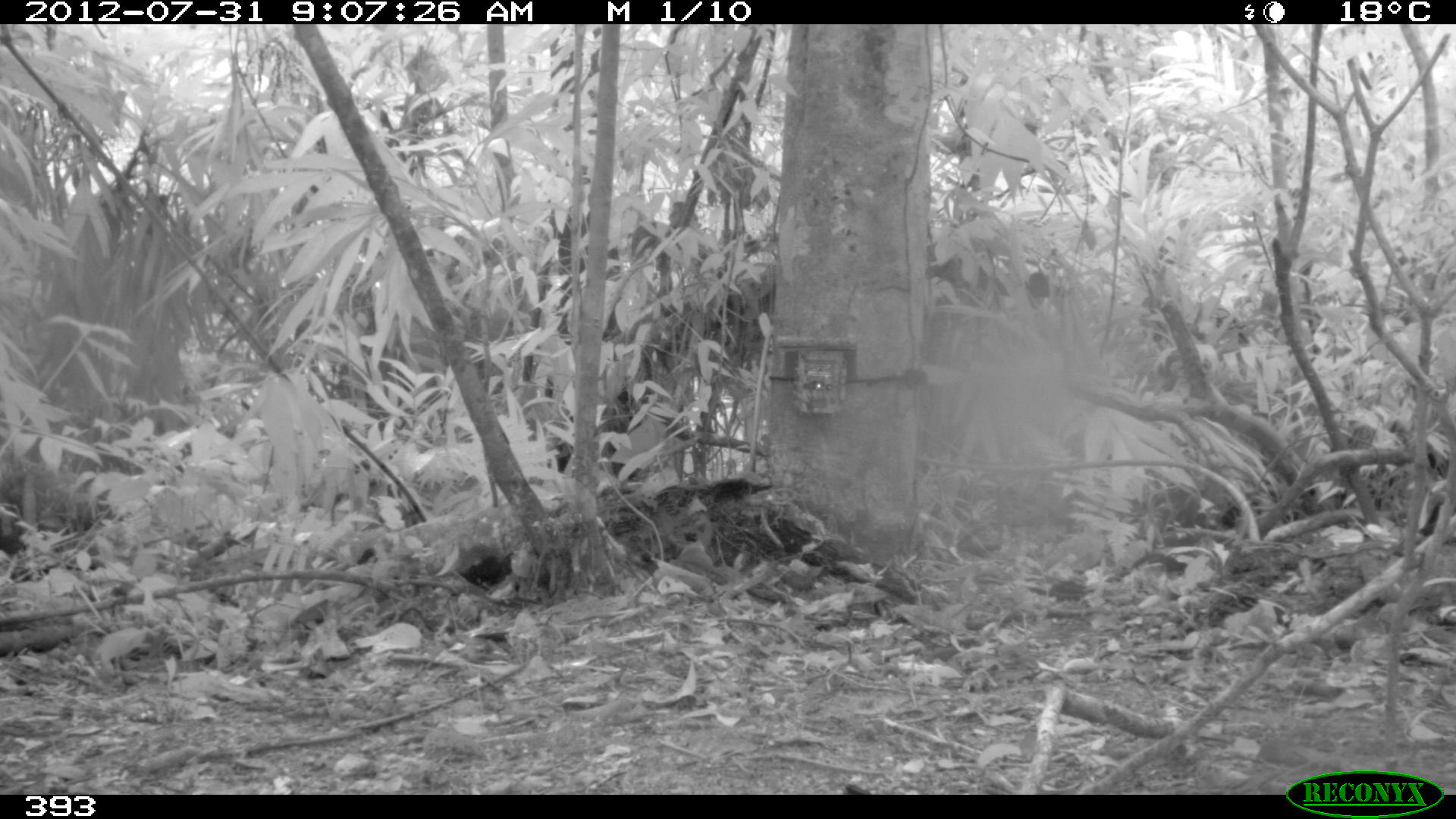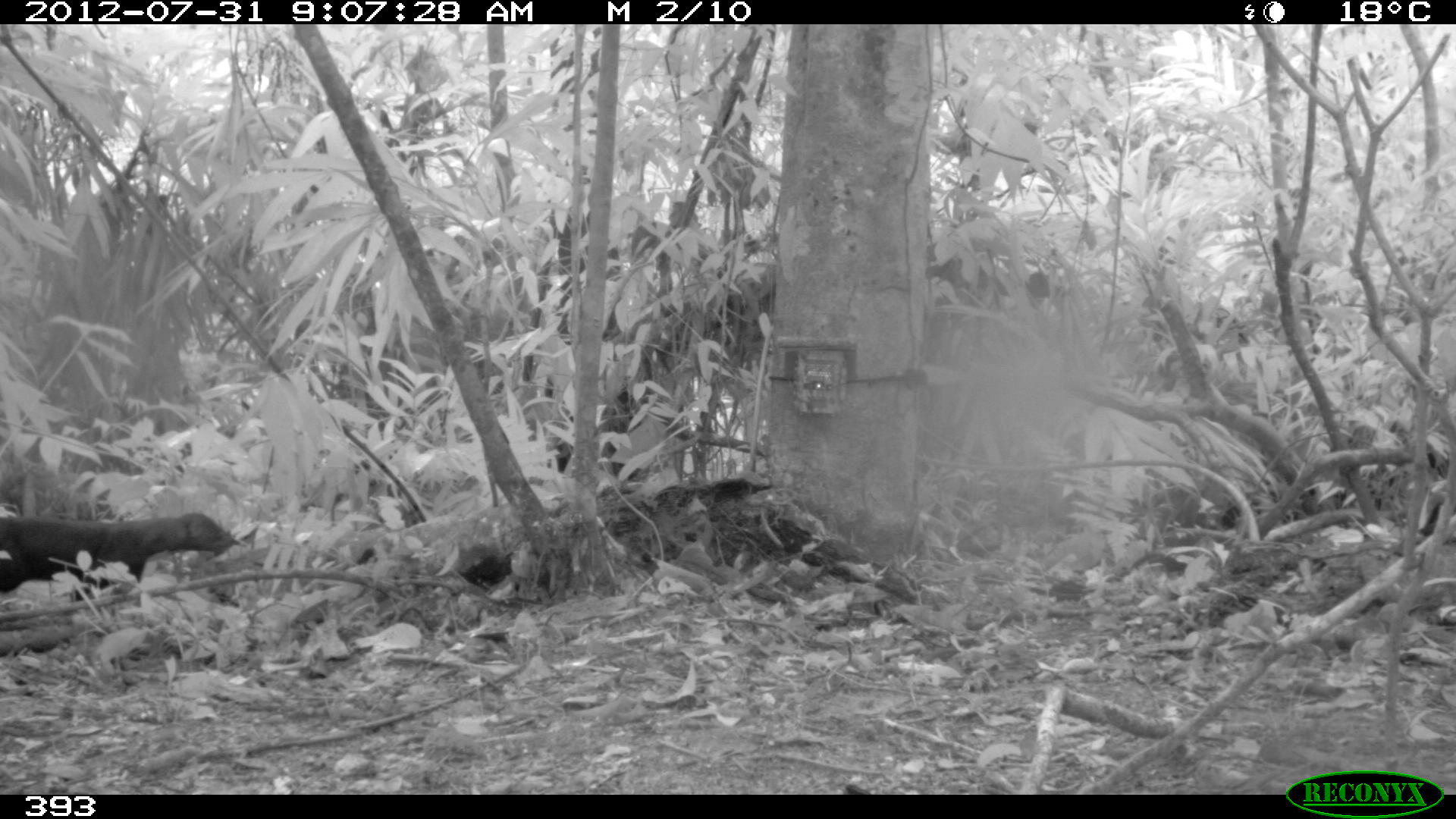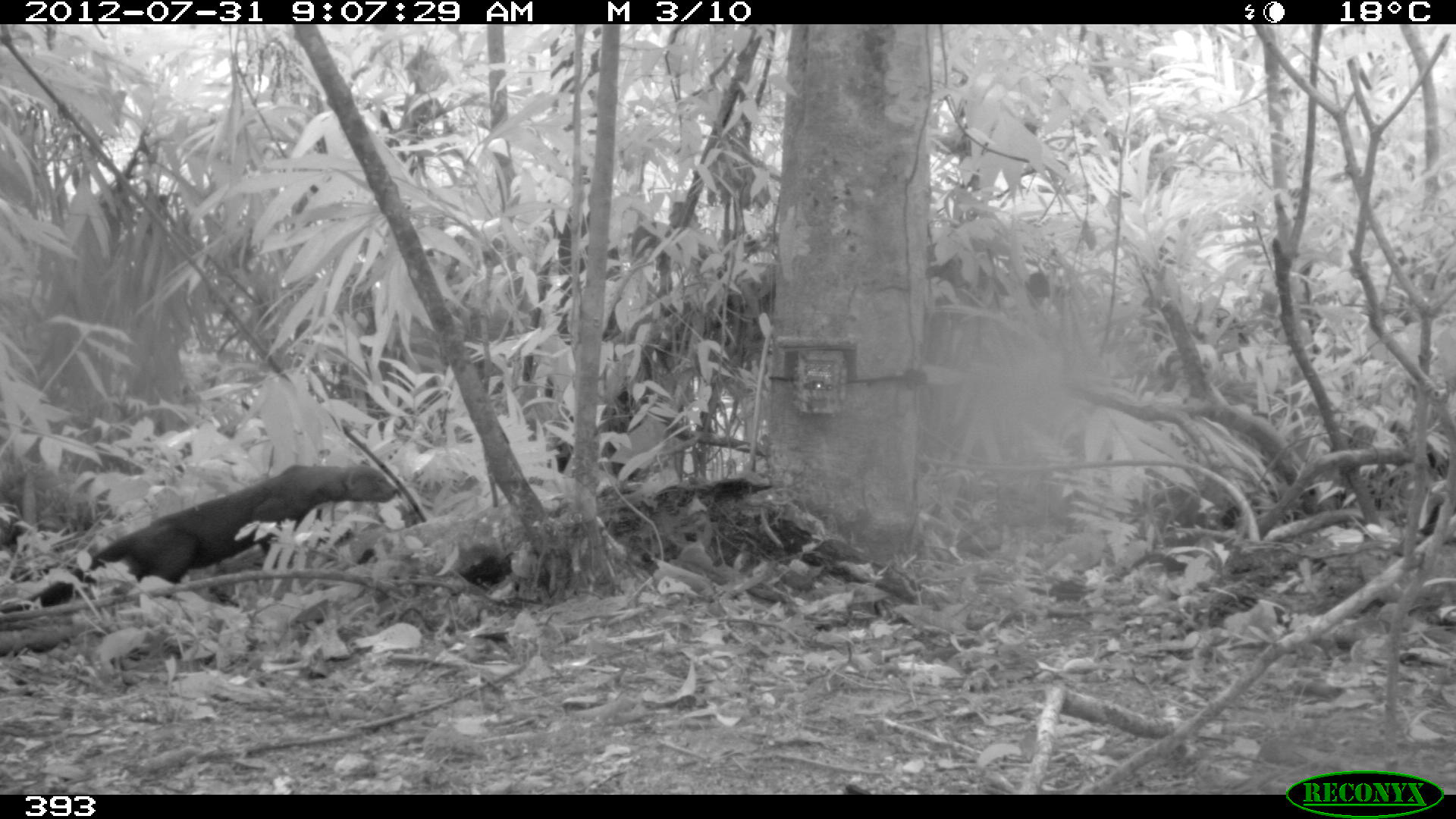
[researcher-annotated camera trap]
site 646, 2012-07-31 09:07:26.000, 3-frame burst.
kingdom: Animalia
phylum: Chordata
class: Mammalia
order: Carnivora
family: Mustelidae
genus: Eira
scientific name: Eira barbara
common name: tayra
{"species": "Eira barbara (tayra)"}